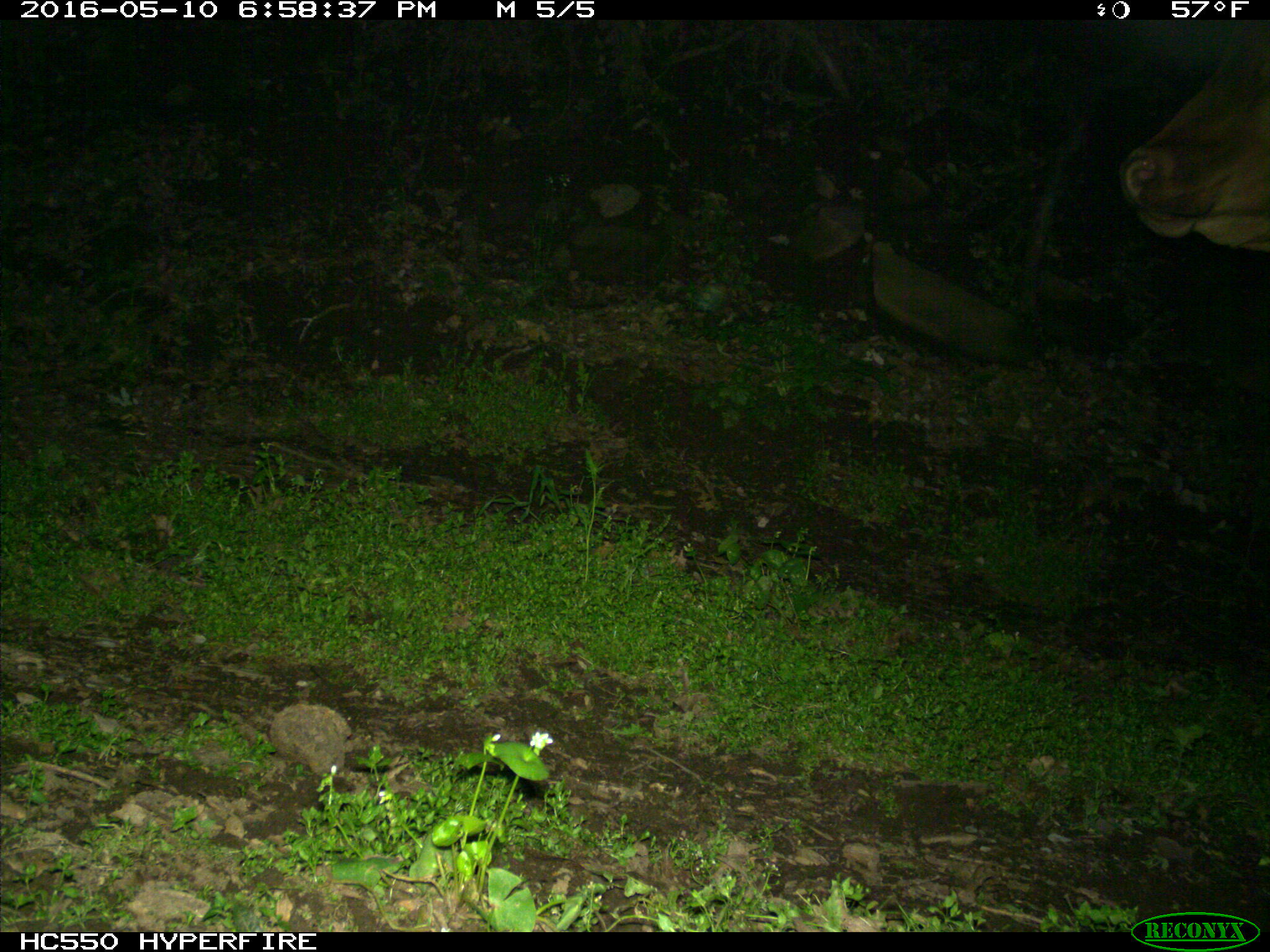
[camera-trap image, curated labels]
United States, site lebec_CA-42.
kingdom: Animalia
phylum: Chordata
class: Mammalia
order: Artiodactyla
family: Bovidae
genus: Bos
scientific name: Bos taurus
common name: domestic cow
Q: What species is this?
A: Bos taurus (domestic cow).